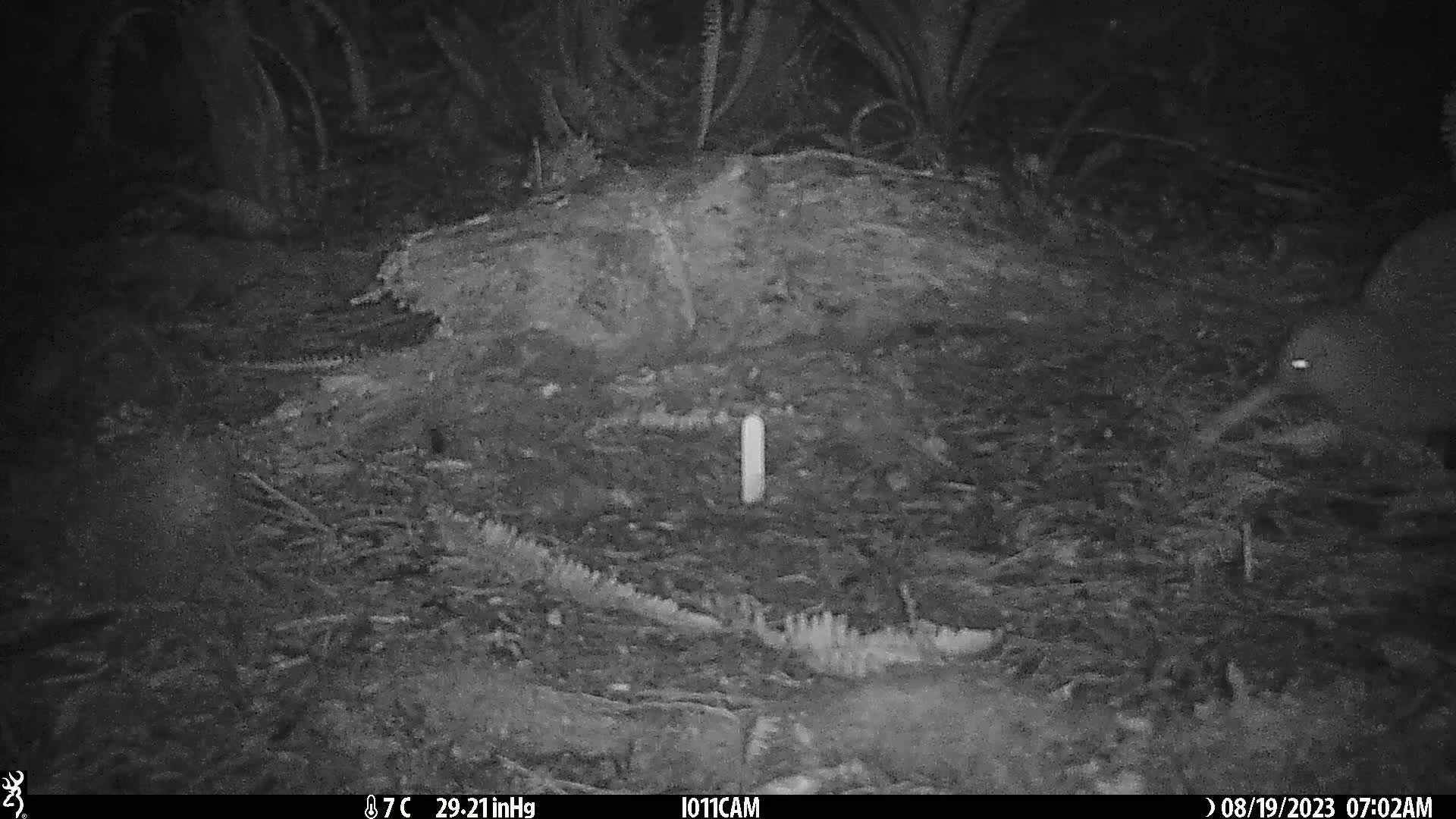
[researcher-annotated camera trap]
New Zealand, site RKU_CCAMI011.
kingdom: Animalia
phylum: Chordata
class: Aves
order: Apterygiformes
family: Apterygidae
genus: Apteryx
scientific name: Apteryx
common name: kiwi